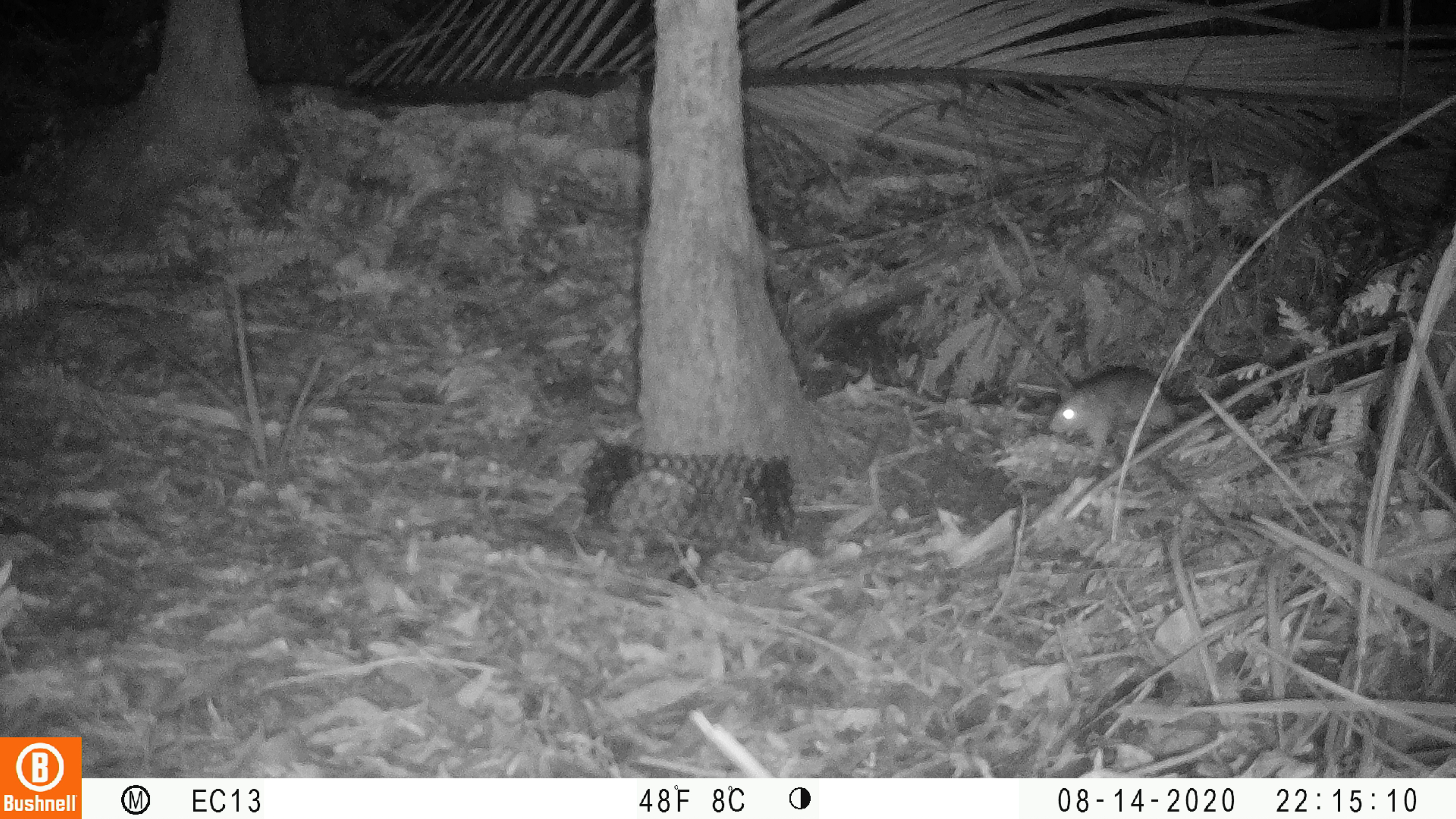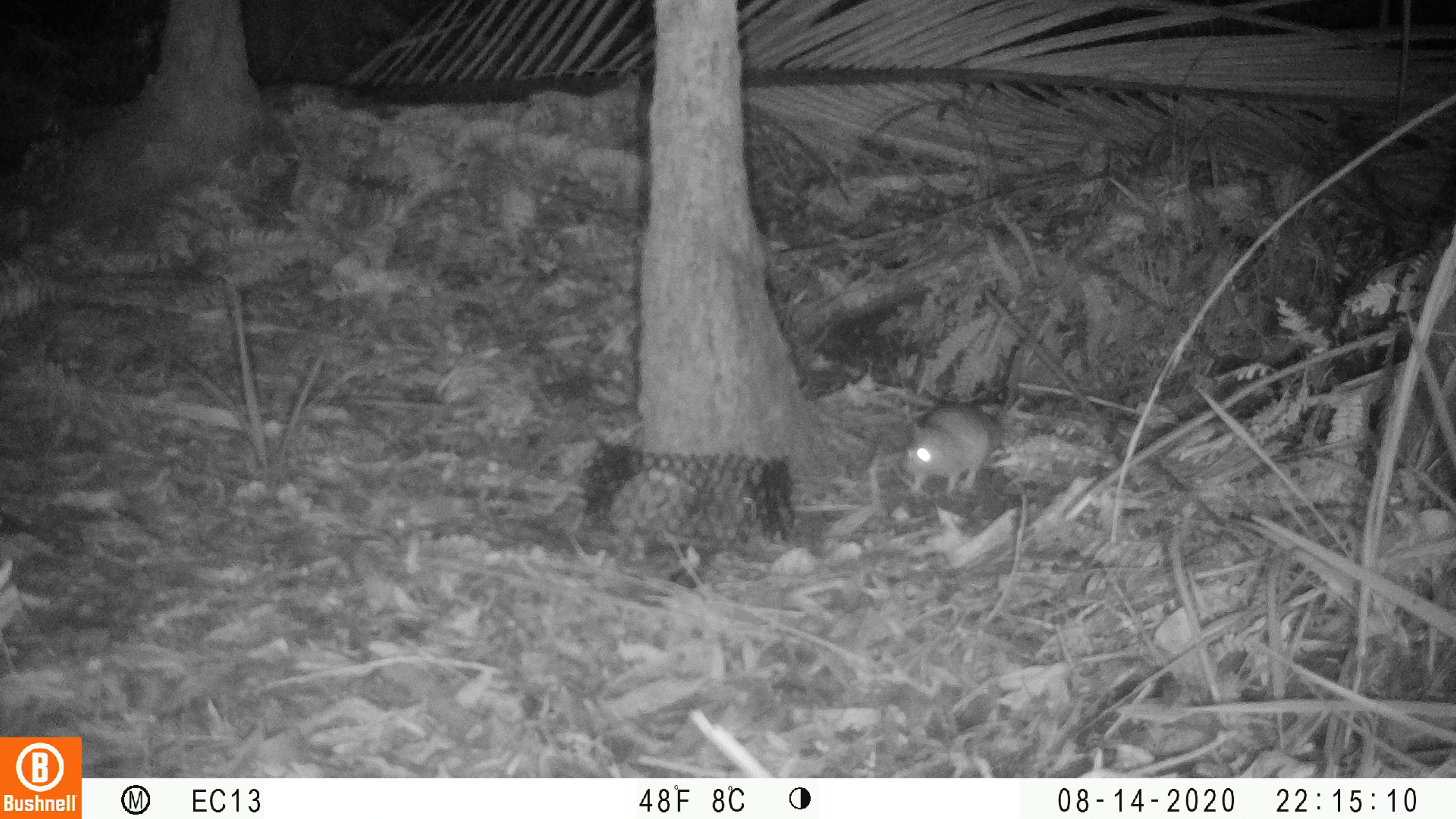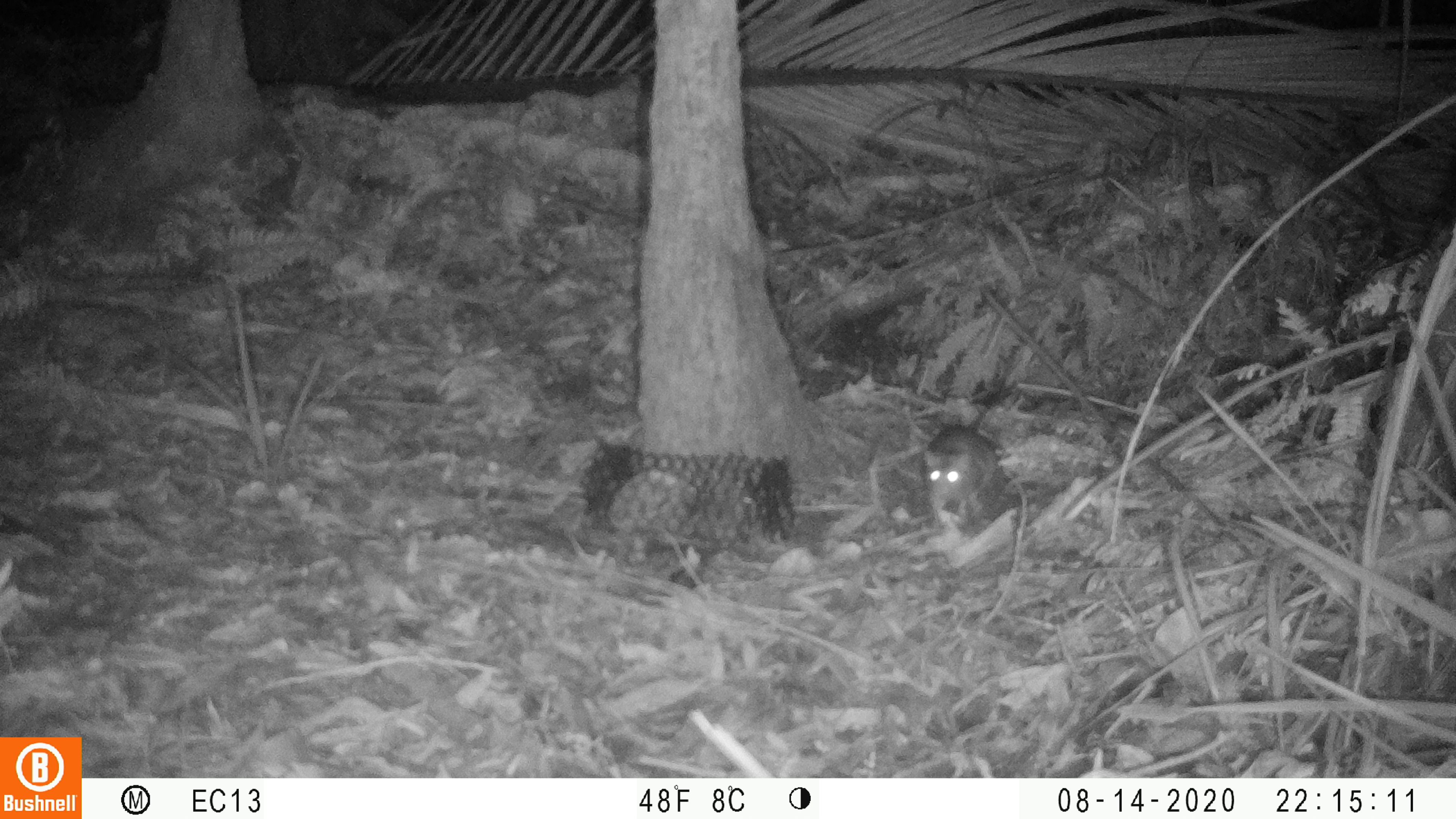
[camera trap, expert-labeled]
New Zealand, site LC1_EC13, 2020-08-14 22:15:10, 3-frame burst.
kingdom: Animalia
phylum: Chordata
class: Mammalia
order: Rodentia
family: Muridae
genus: Rattus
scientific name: Rattus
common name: rat